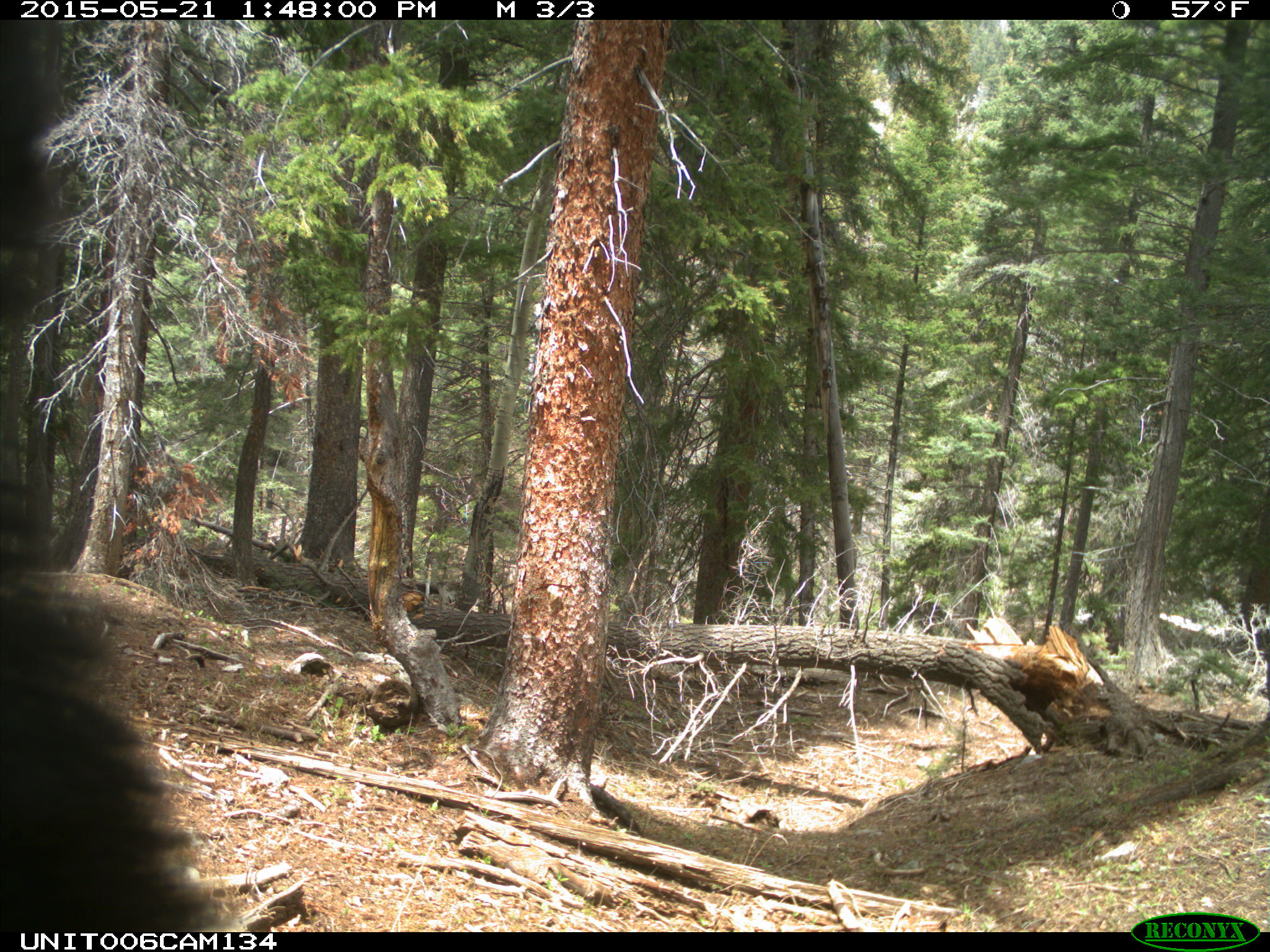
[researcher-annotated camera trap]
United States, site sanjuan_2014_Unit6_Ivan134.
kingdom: Animalia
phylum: Chordata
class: Mammalia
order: Carnivora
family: Ursidae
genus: Ursus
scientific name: Ursus americanus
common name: american black bear